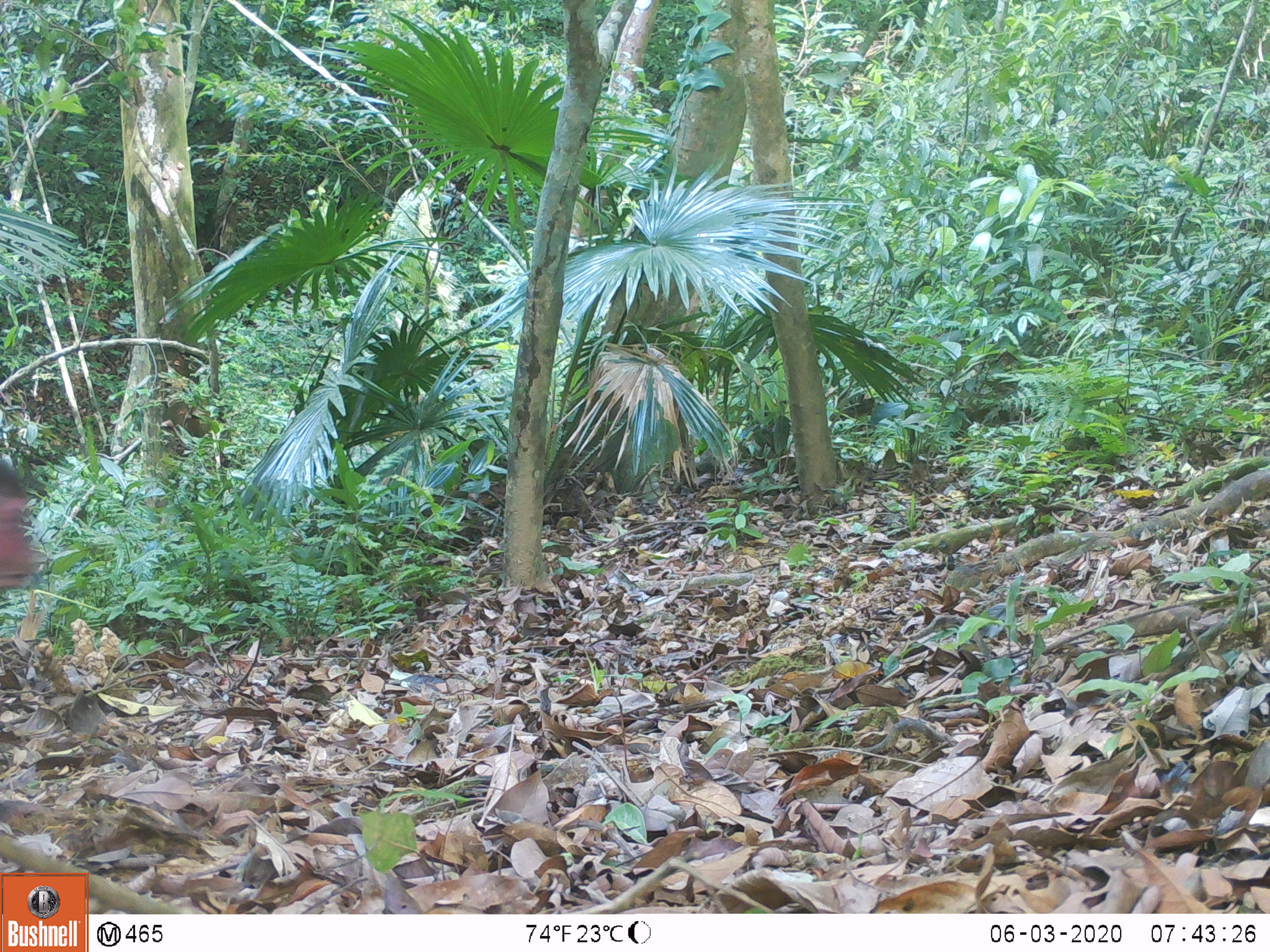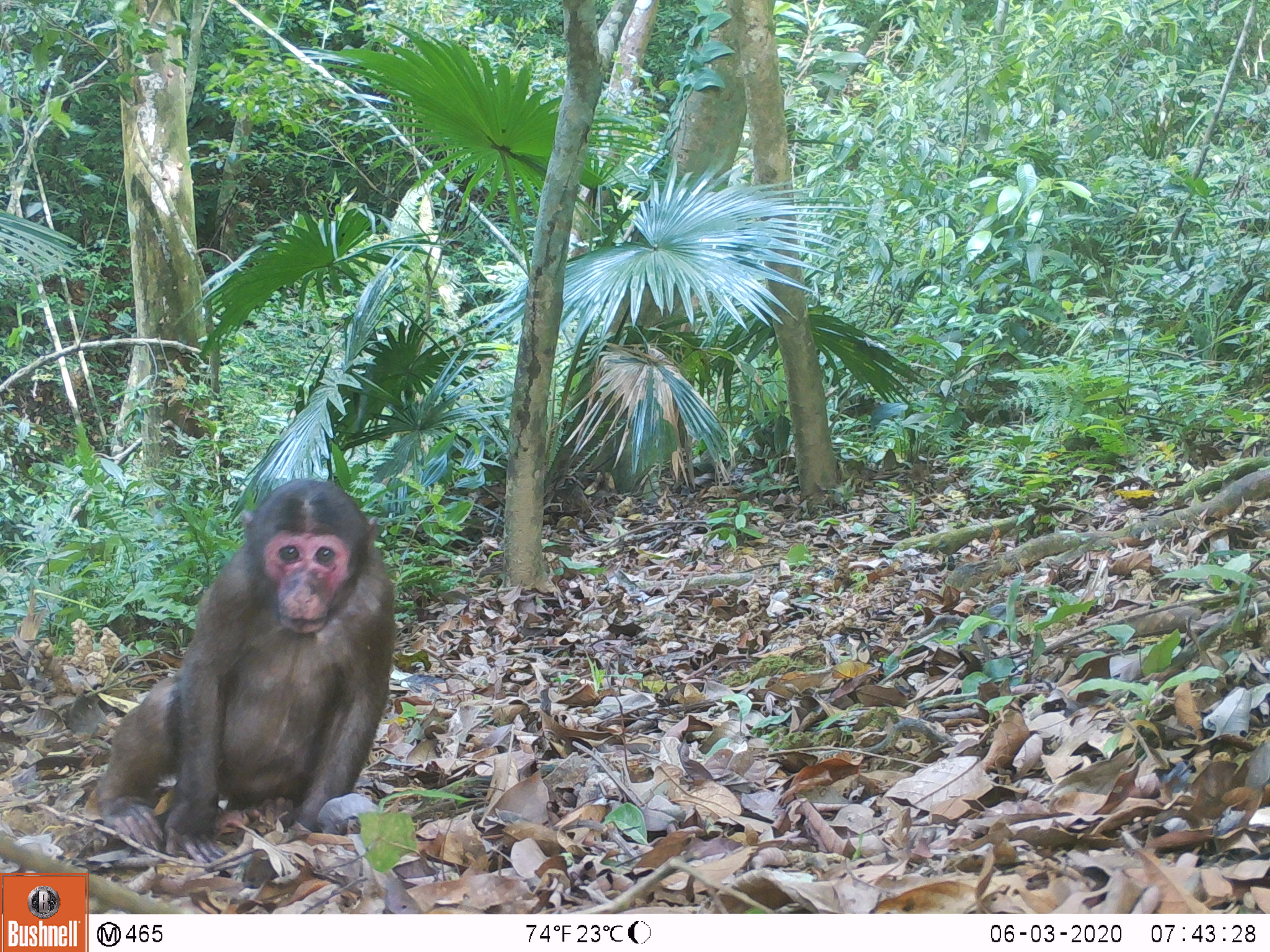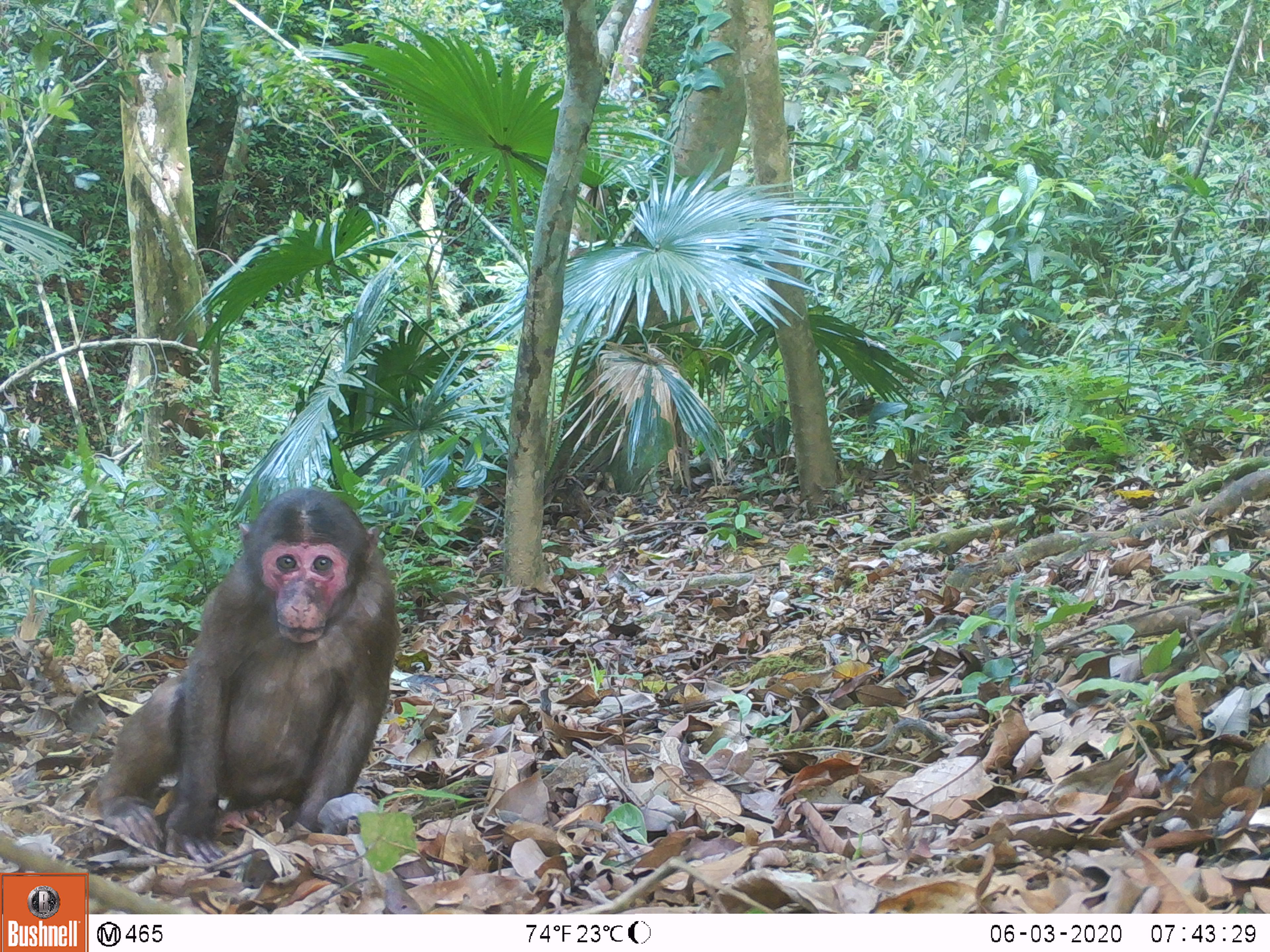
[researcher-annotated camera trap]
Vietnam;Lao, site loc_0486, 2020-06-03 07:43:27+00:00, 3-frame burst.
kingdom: Animalia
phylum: Chordata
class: Mammalia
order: Primates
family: Cercopithecidae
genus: Macaca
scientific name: Macaca arctoides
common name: stump-tailed macaque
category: stump tailed macaque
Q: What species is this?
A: Stump tailed macaque (stump-tailed macaque) (Macaca arctoides).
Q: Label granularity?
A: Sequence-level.